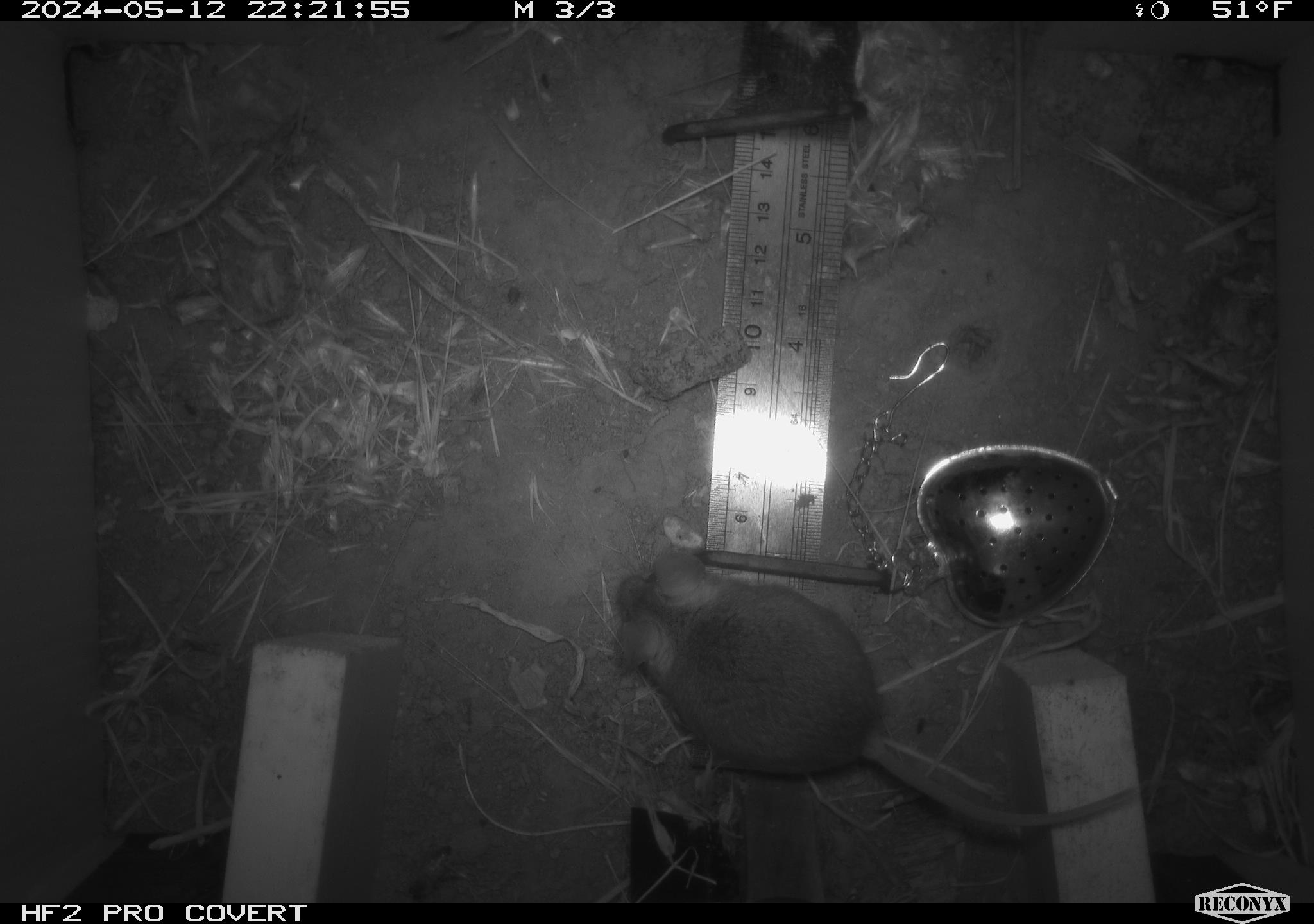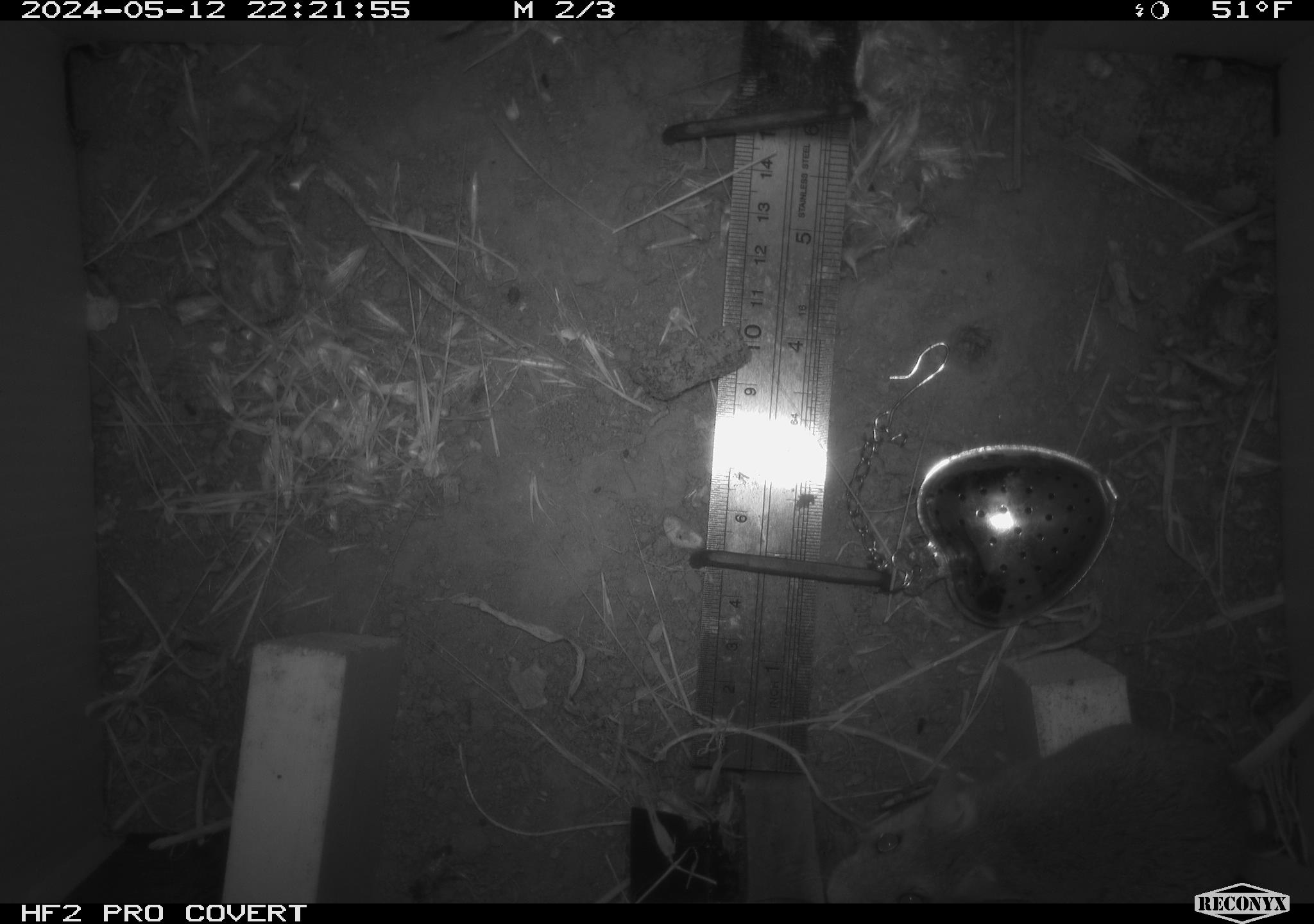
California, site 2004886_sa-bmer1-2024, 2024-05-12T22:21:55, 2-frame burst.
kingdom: Animalia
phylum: Chordata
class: Mammalia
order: Rodentia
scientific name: Rodentia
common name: mouse species